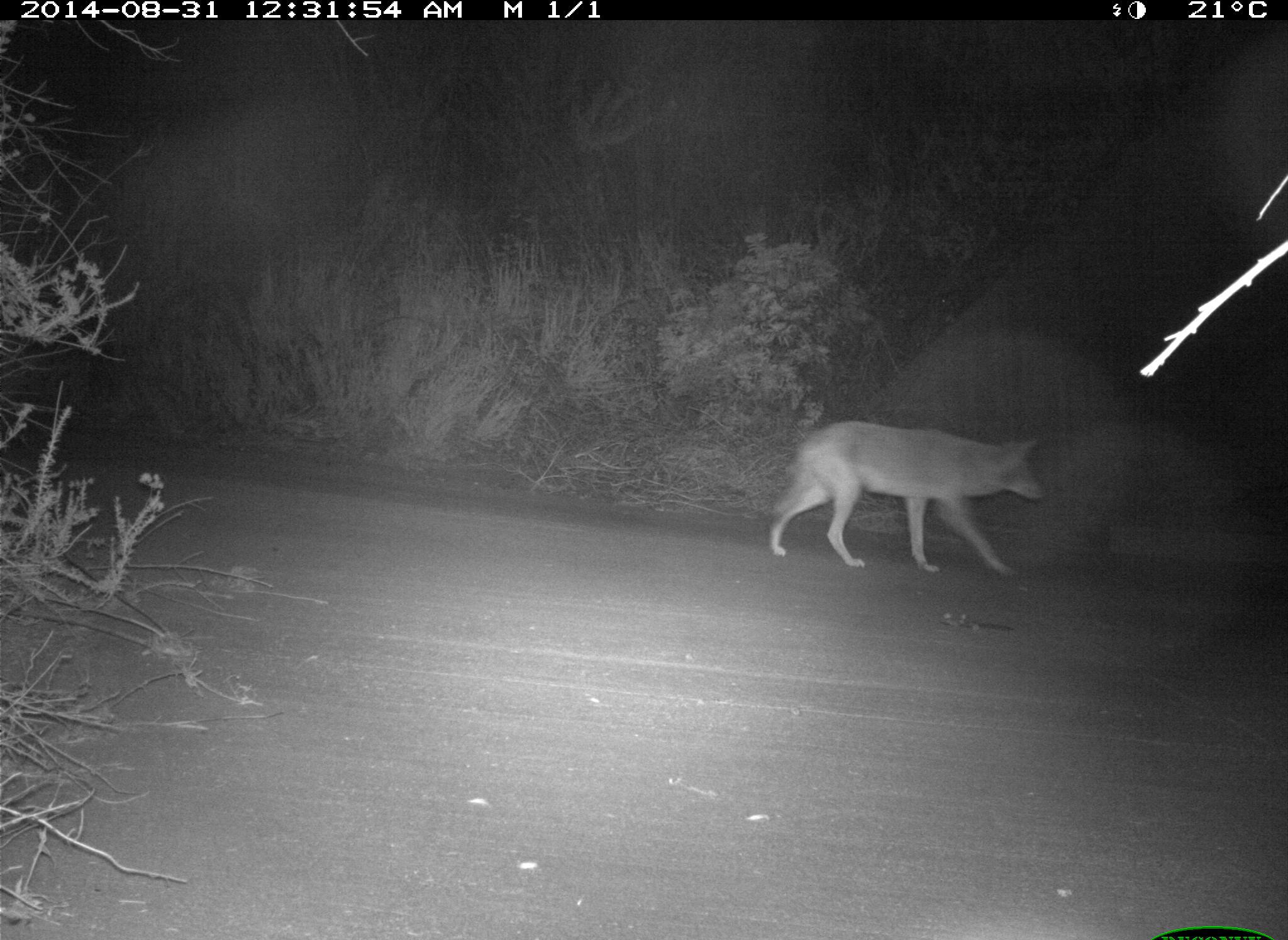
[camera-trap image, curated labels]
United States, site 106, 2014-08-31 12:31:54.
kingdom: Animalia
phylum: Chordata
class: Mammalia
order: Carnivora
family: Canidae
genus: Canis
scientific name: Canis latrans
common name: coyote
Coyote (Canis latrans).